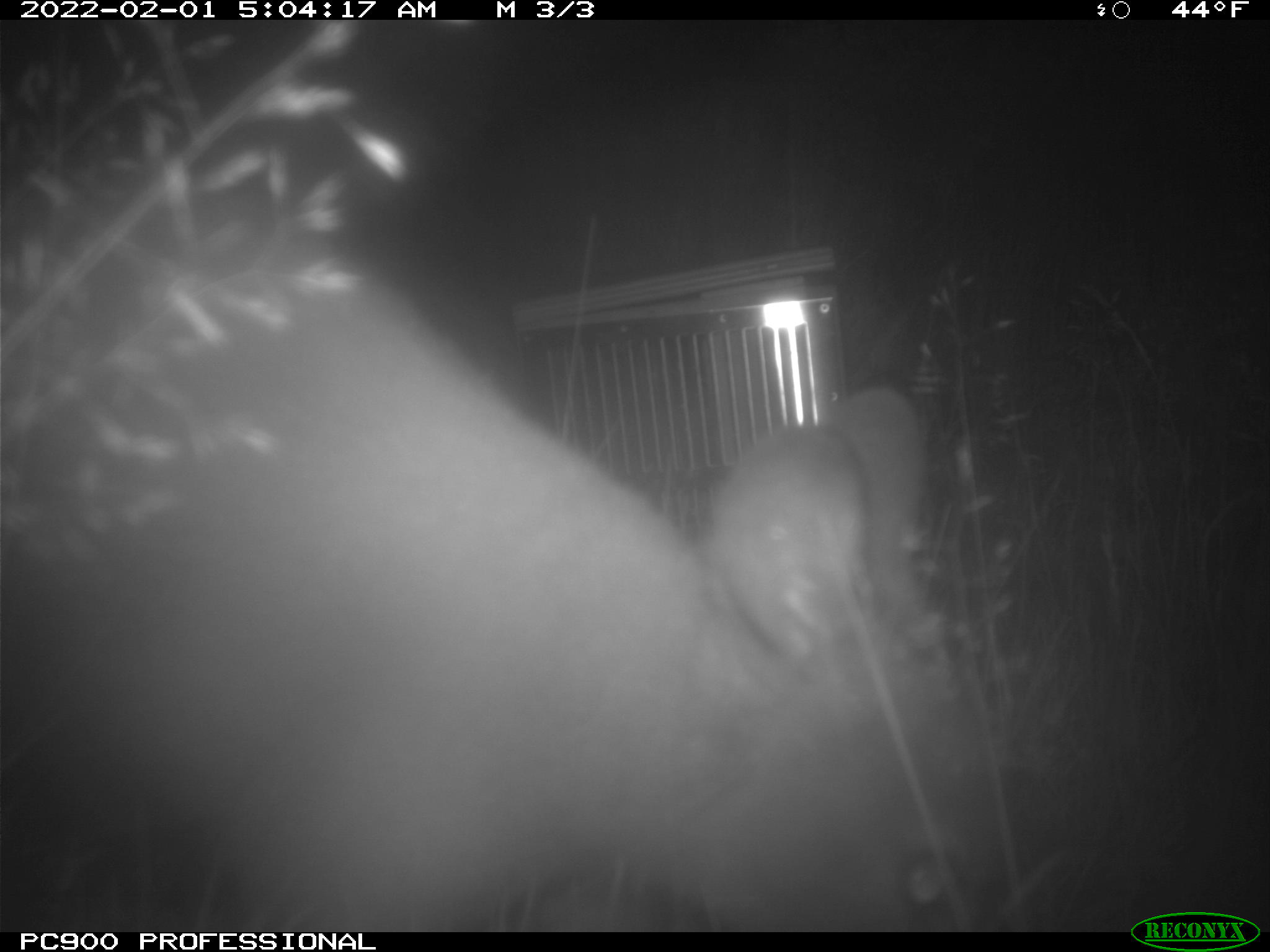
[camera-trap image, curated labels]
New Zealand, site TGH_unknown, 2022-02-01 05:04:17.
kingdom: Animalia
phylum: Chordata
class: Mammalia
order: Diprotodontia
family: Macropodidae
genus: Notamacropus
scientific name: Notamacropus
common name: wallaby